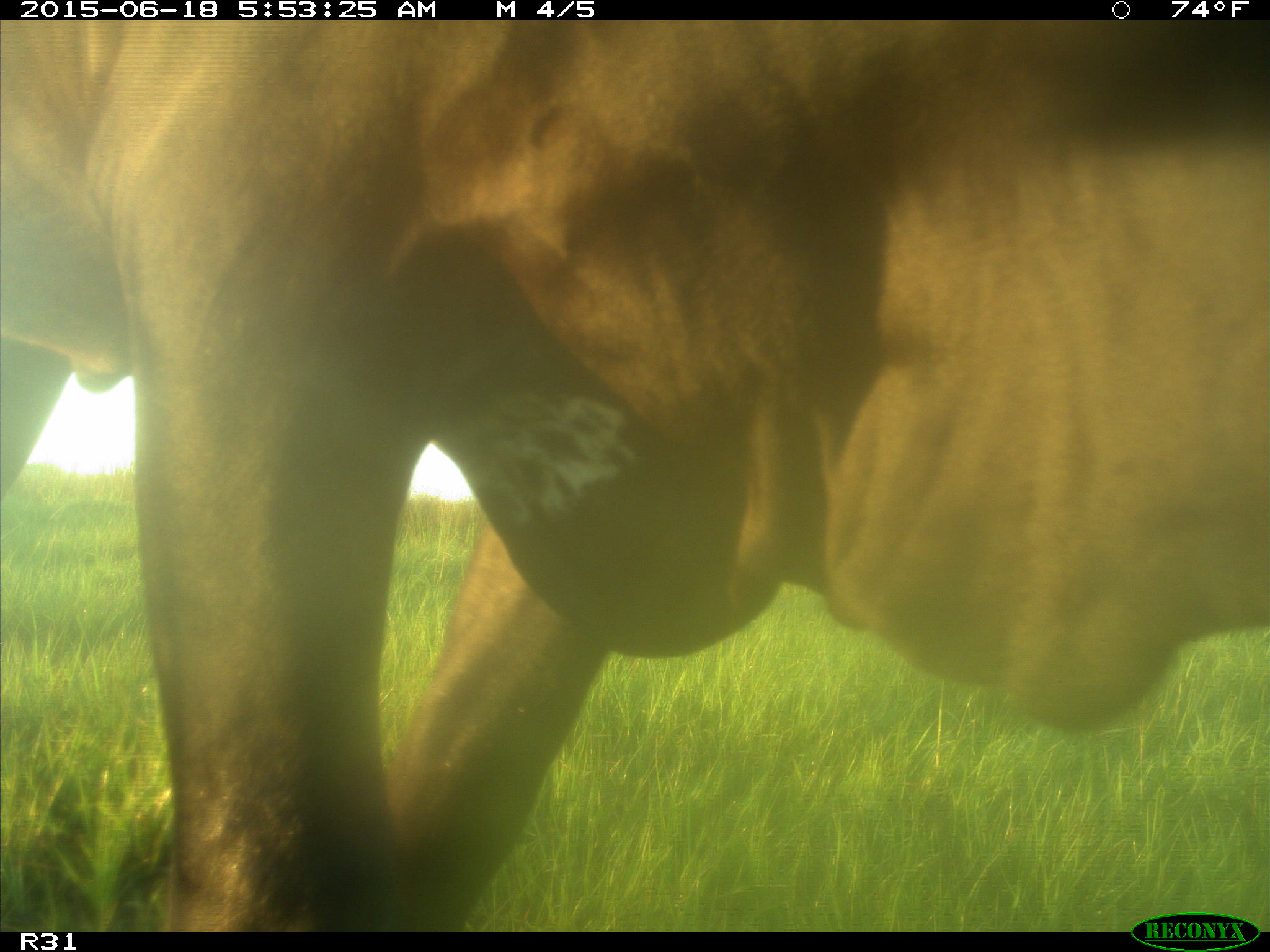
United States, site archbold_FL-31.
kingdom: Animalia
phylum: Chordata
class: Mammalia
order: Artiodactyla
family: Bovidae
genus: Bos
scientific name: Bos taurus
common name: domestic cow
Bos taurus (domestic cow).